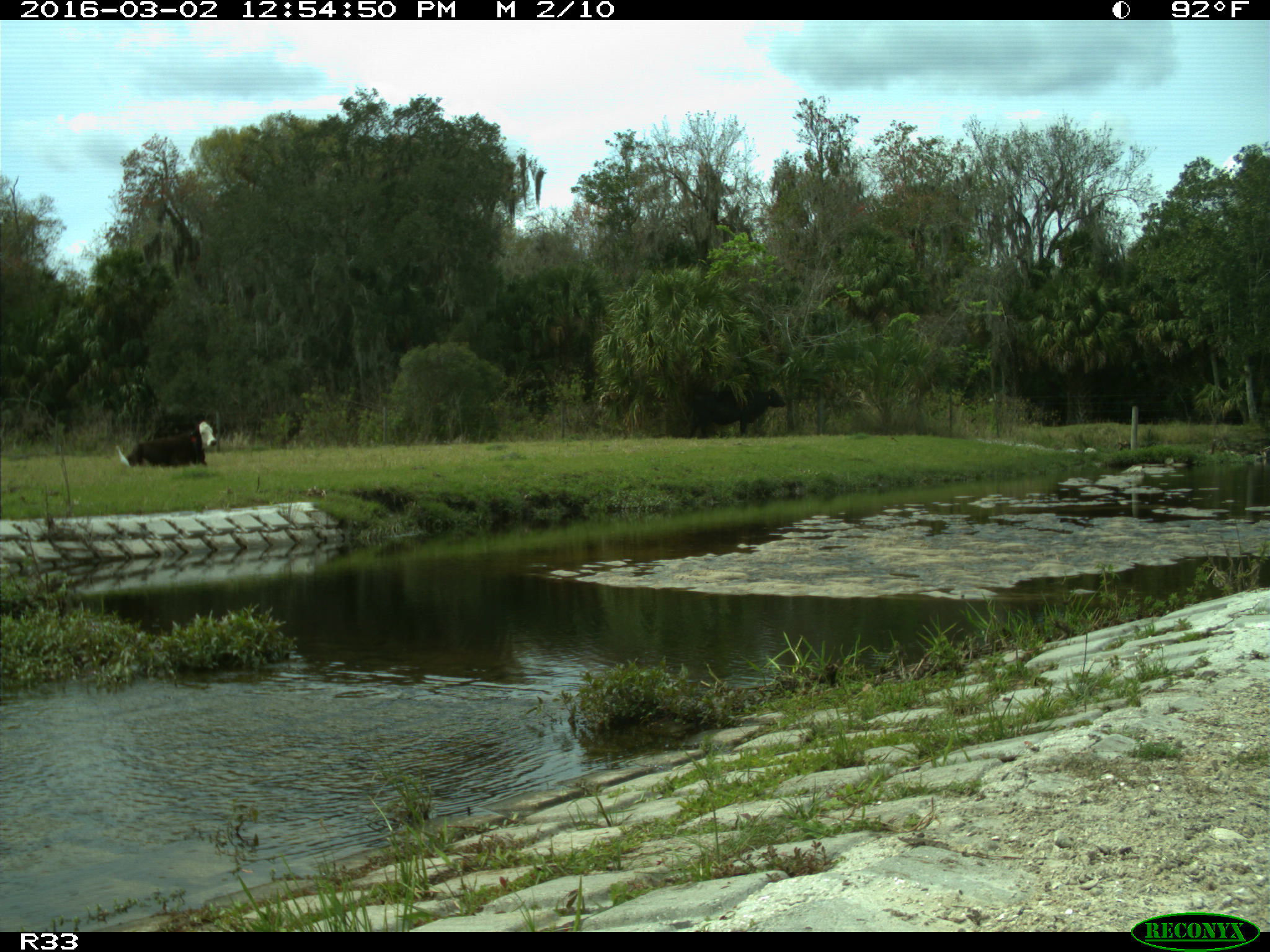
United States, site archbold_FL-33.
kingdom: Animalia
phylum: Chordata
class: Mammalia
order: Artiodactyla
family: Bovidae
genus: Bos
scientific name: Bos taurus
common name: domestic cow